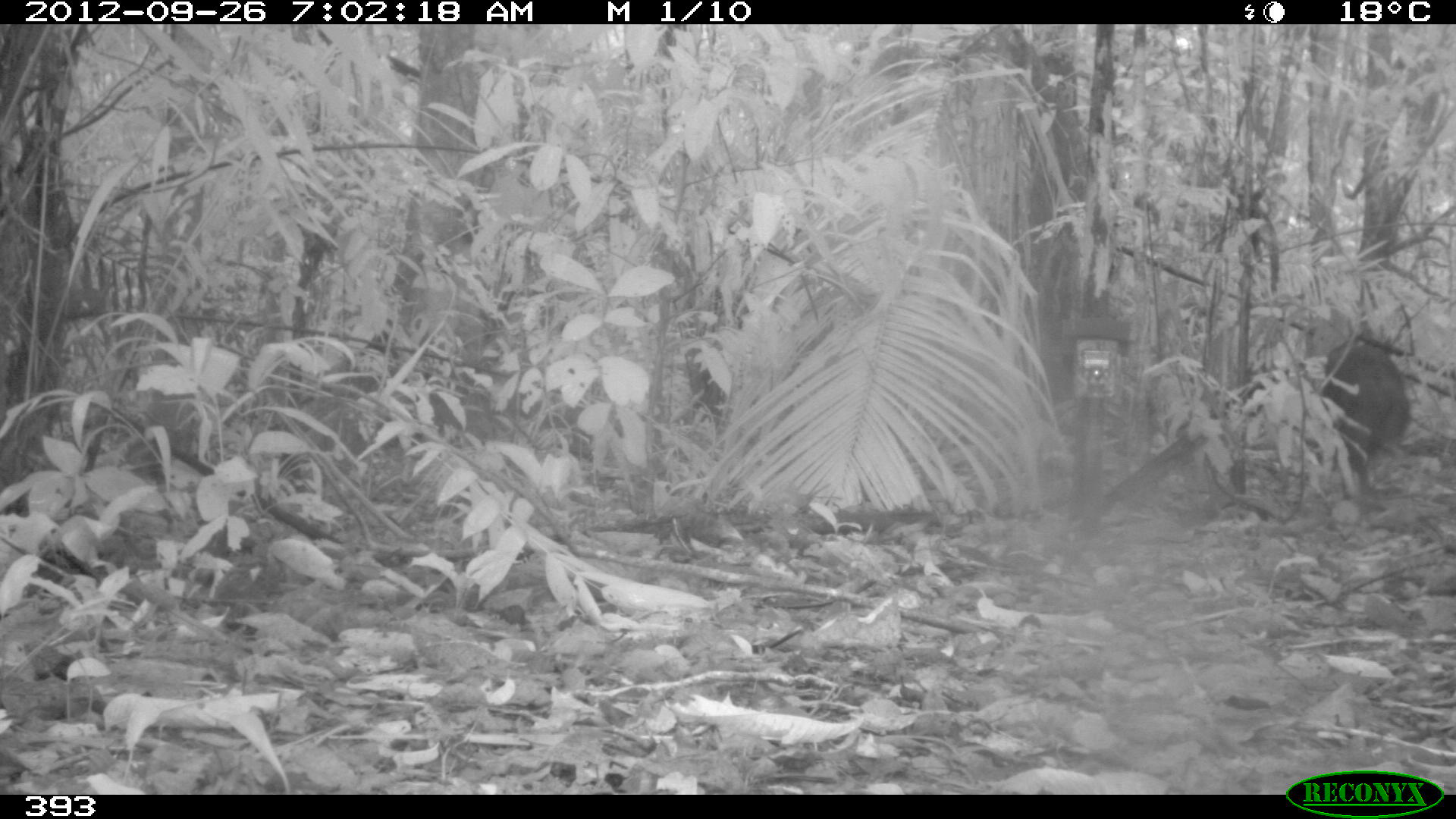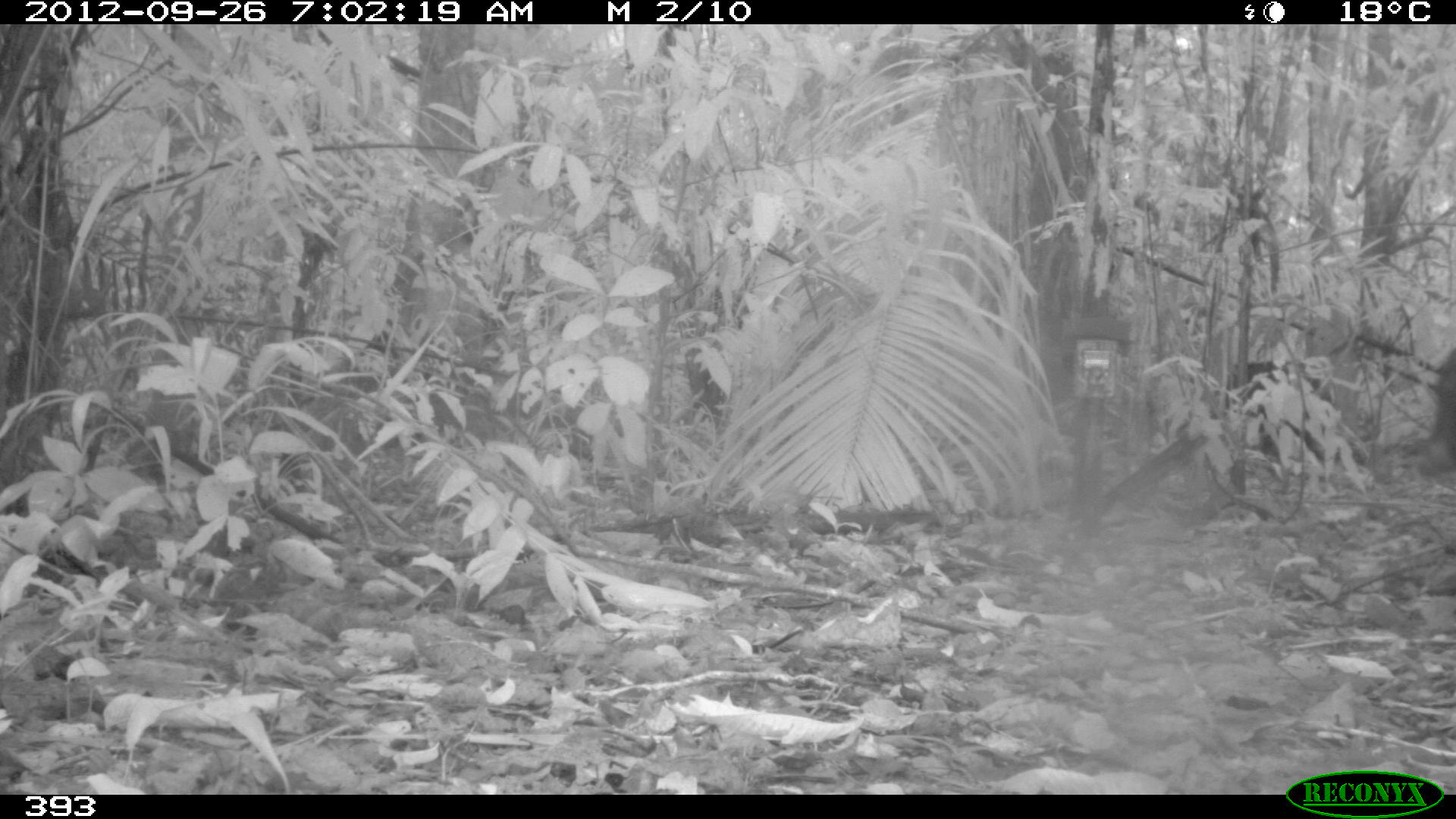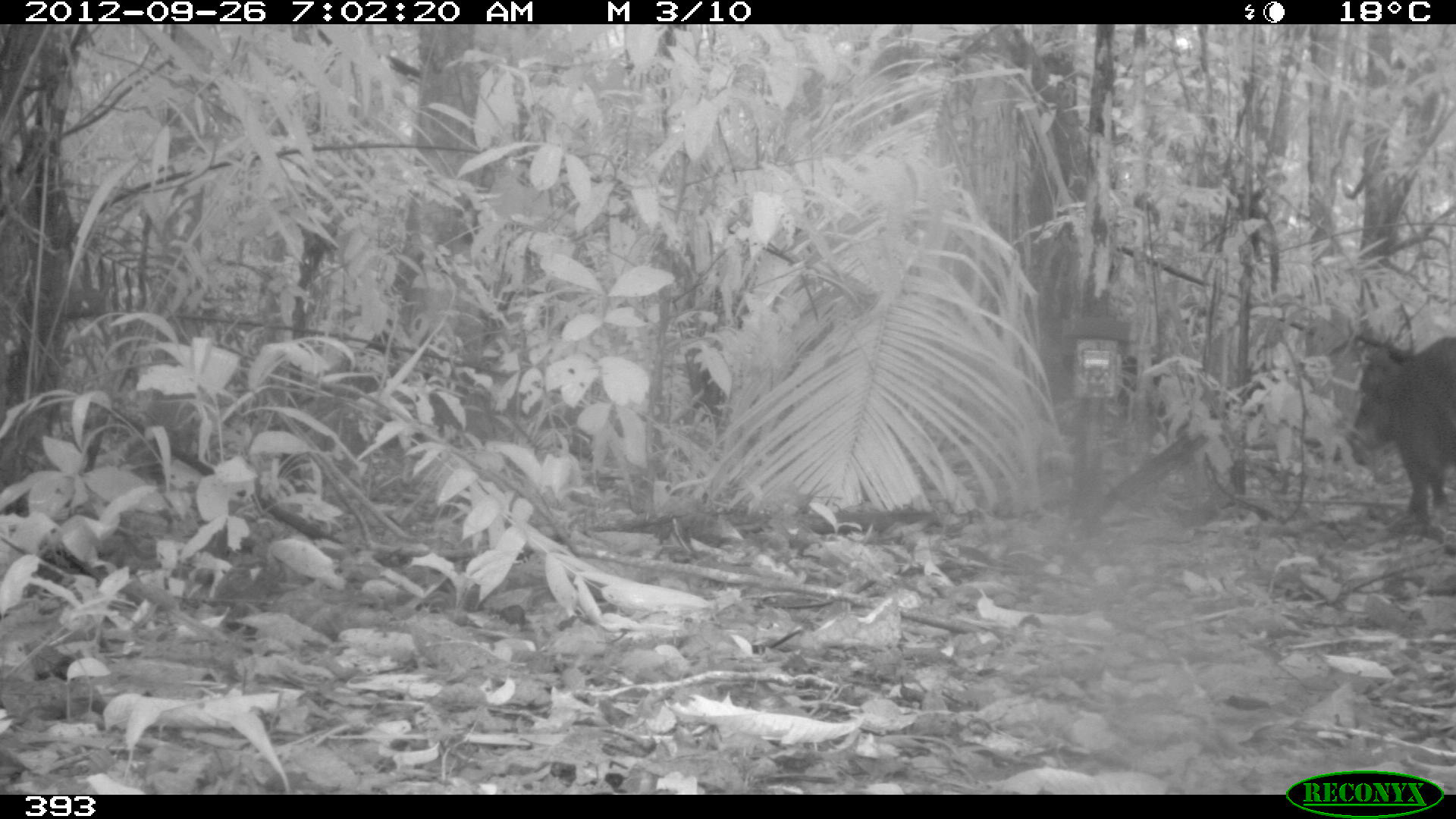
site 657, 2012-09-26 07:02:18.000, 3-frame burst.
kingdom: Animalia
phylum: Chordata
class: Mammalia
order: Artiodactyla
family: Tayassuidae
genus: Tayassu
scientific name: Tayassu pecari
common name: white-lipped peccary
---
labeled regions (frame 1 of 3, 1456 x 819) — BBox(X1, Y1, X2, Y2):
tayassu pecari: BBox(1319, 337, 1410, 499)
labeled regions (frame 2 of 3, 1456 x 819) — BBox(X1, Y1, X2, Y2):
tayassu pecari: BBox(1208, 355, 1334, 471); BBox(1420, 340, 1456, 464)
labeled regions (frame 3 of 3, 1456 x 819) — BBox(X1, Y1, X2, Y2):
tayassu pecari: BBox(1349, 333, 1456, 520); BBox(1117, 350, 1193, 434)